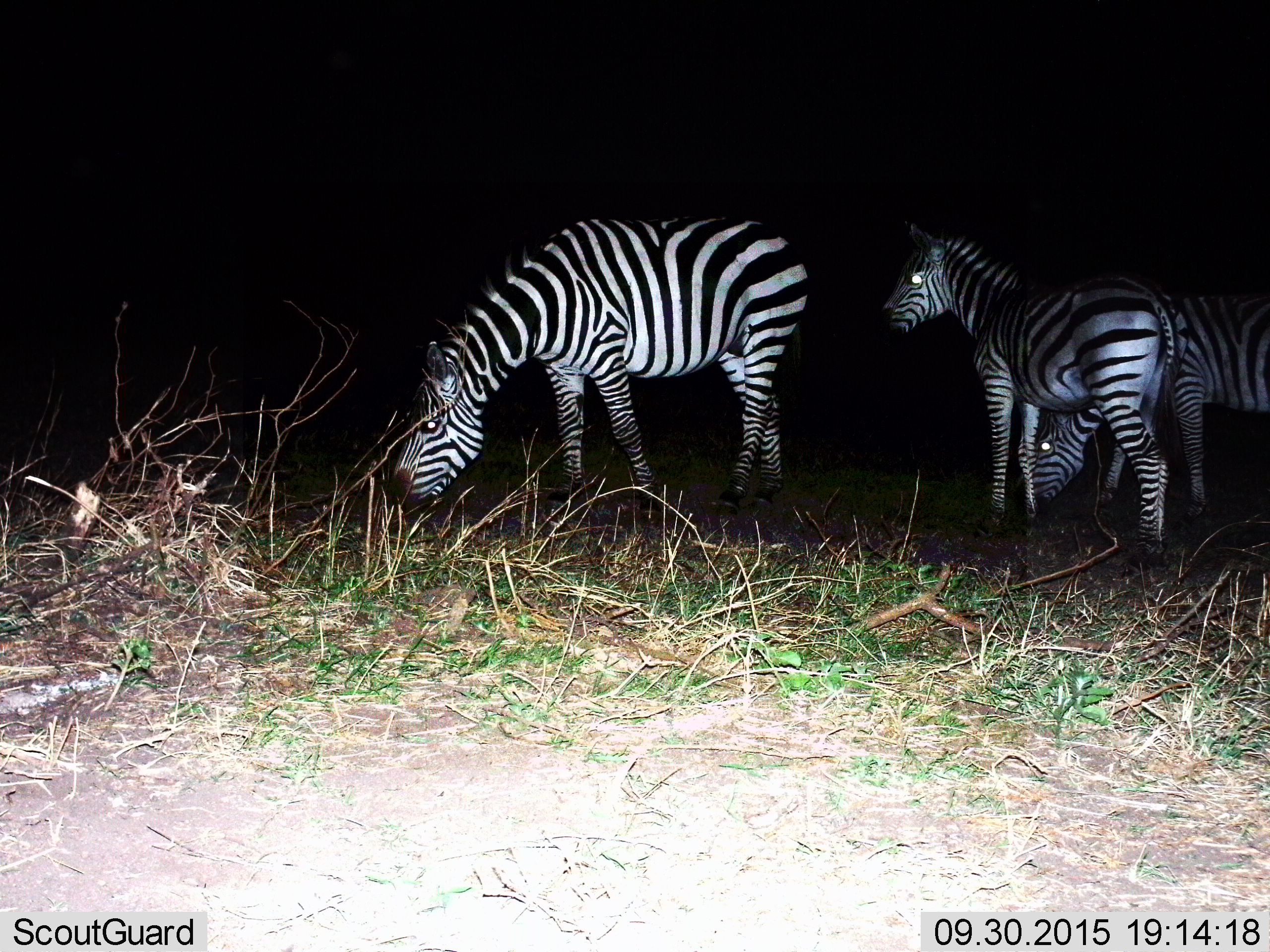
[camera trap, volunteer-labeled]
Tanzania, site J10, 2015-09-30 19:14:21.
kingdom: Animalia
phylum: Chordata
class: Mammalia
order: Perissodactyla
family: Equidae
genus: Equus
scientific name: Equus quagga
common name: plains zebra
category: zebra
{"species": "zebra (plains zebra) (Equus quagga)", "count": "3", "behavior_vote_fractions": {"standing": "100%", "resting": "0%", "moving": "0%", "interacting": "0%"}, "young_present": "0%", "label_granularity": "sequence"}